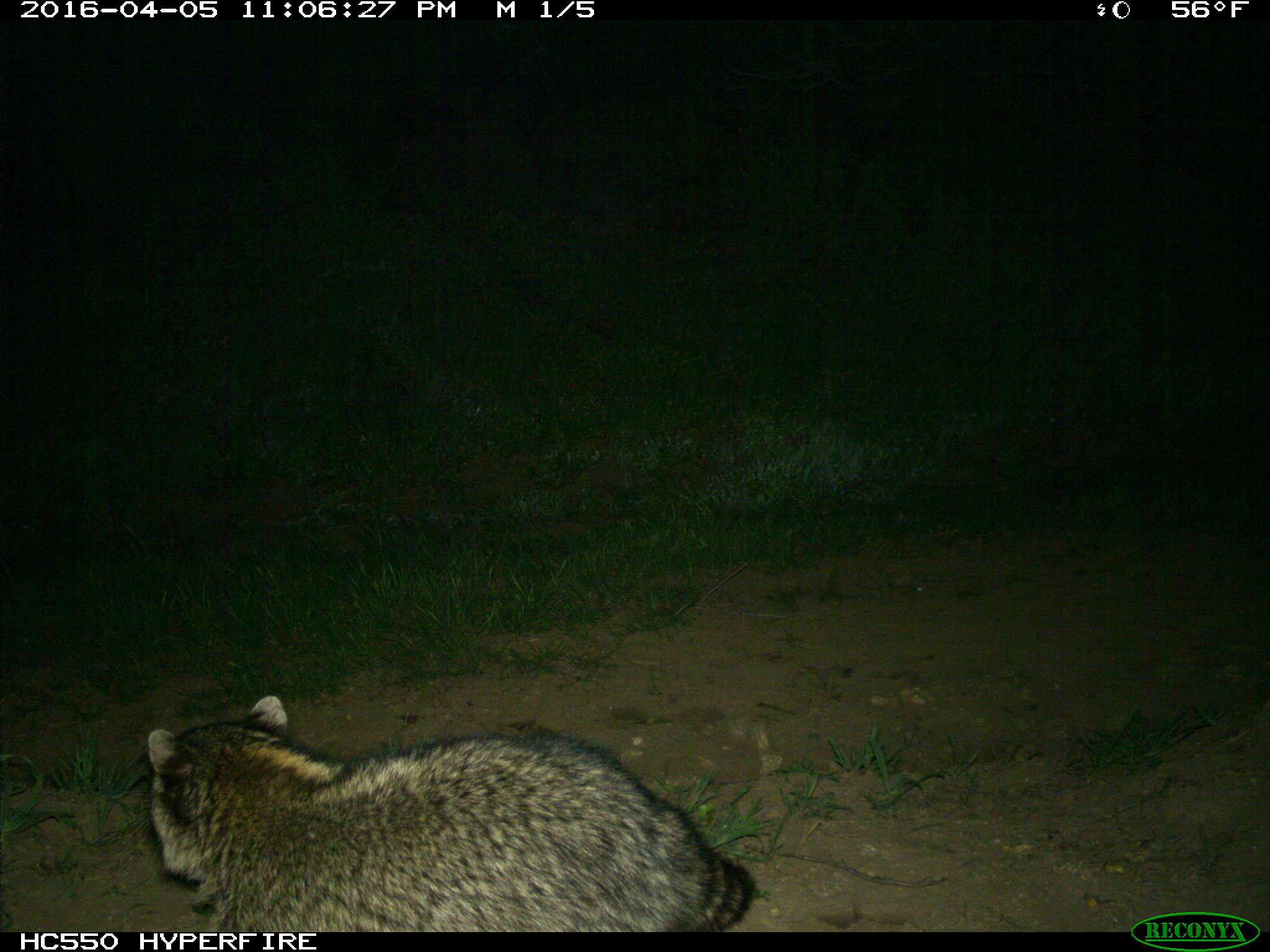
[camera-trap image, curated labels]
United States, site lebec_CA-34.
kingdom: Animalia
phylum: Chordata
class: Mammalia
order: Carnivora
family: Procyonidae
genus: Procyon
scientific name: Procyon lotor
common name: common raccoon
Procyon lotor (common raccoon).